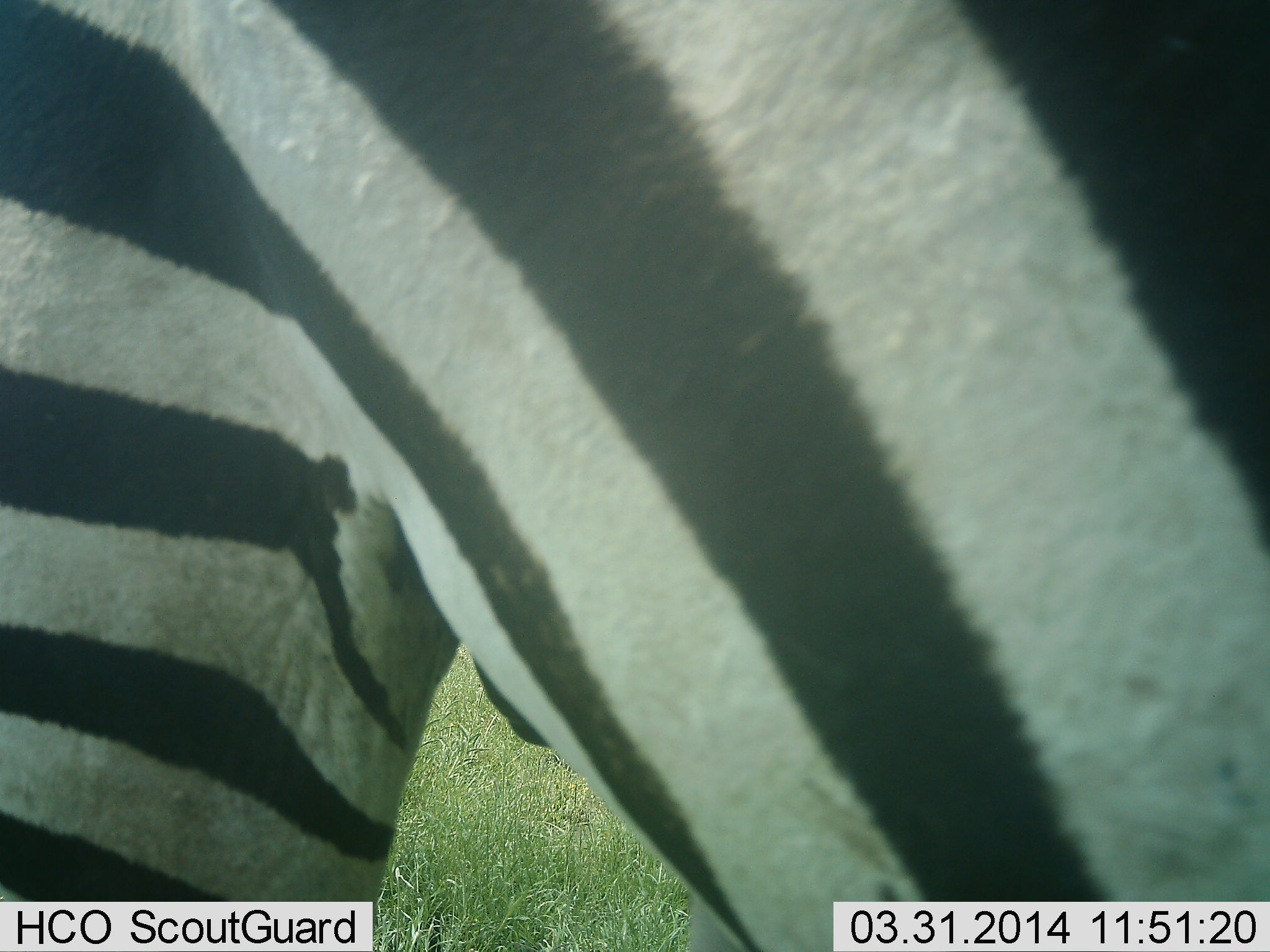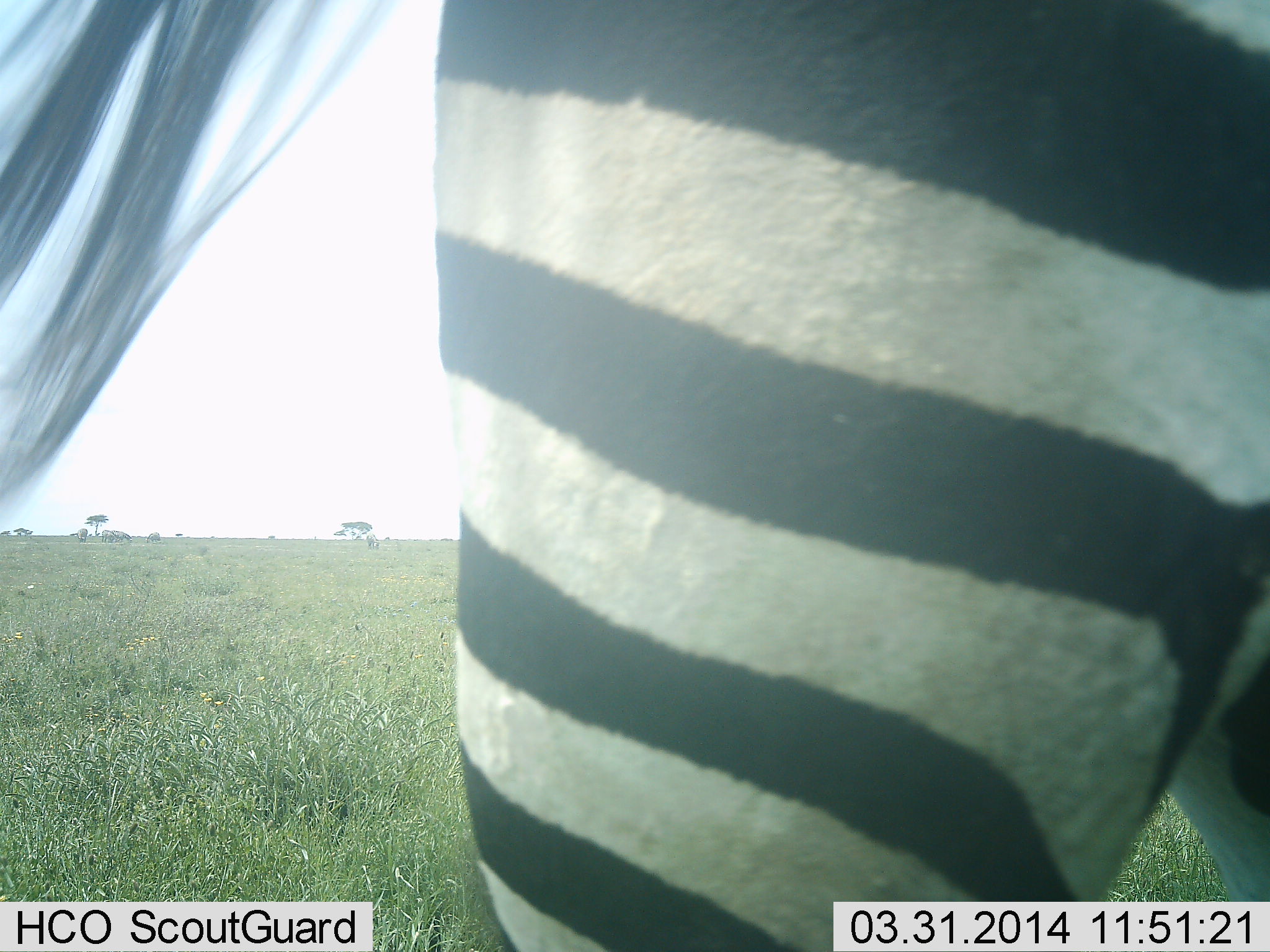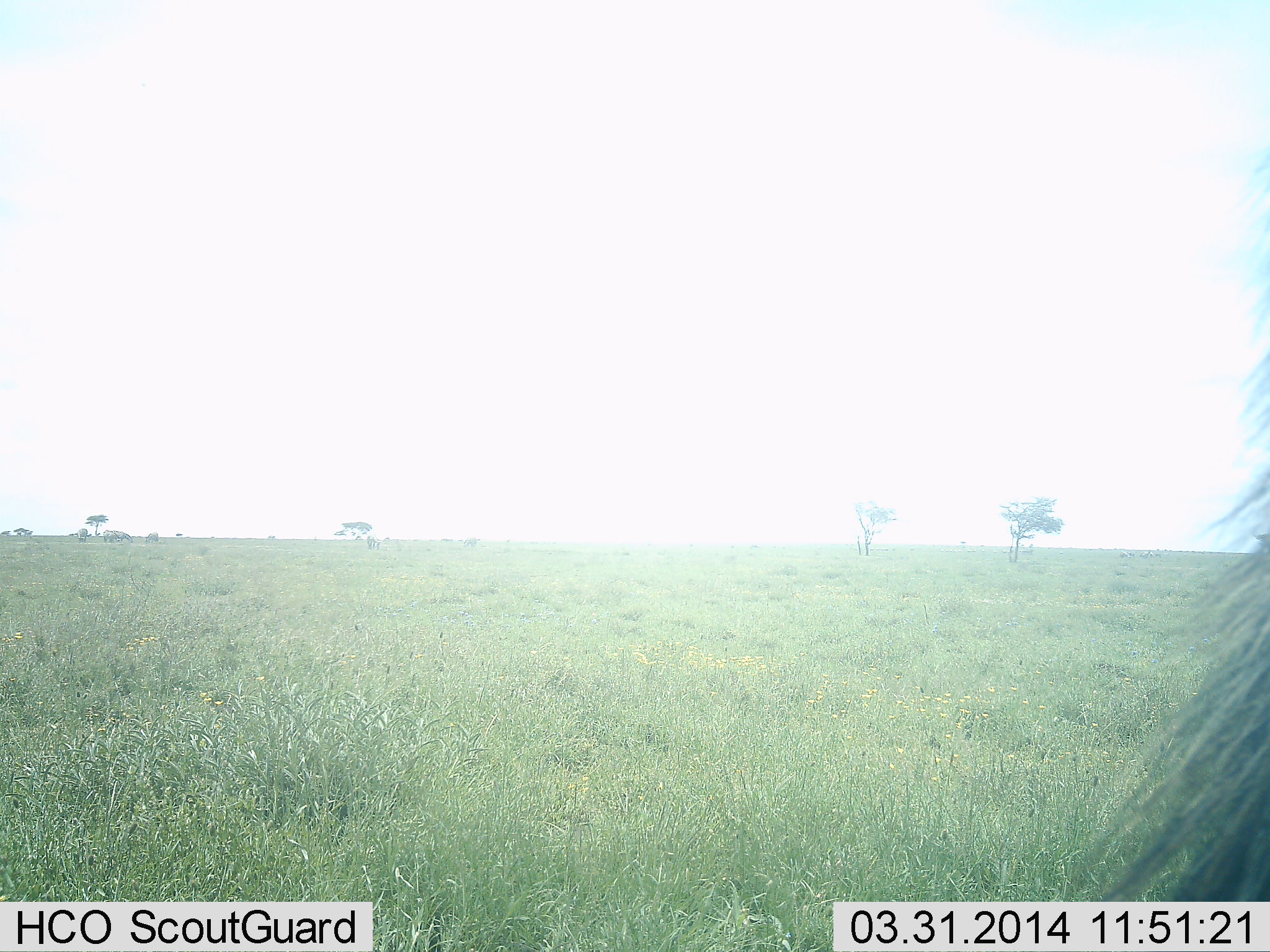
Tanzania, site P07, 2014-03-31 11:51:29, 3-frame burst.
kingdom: Animalia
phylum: Chordata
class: Mammalia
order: Perissodactyla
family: Equidae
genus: Equus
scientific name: Equus quagga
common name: plains zebra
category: zebra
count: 1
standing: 25%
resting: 0%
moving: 75%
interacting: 0%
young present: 0%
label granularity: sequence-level